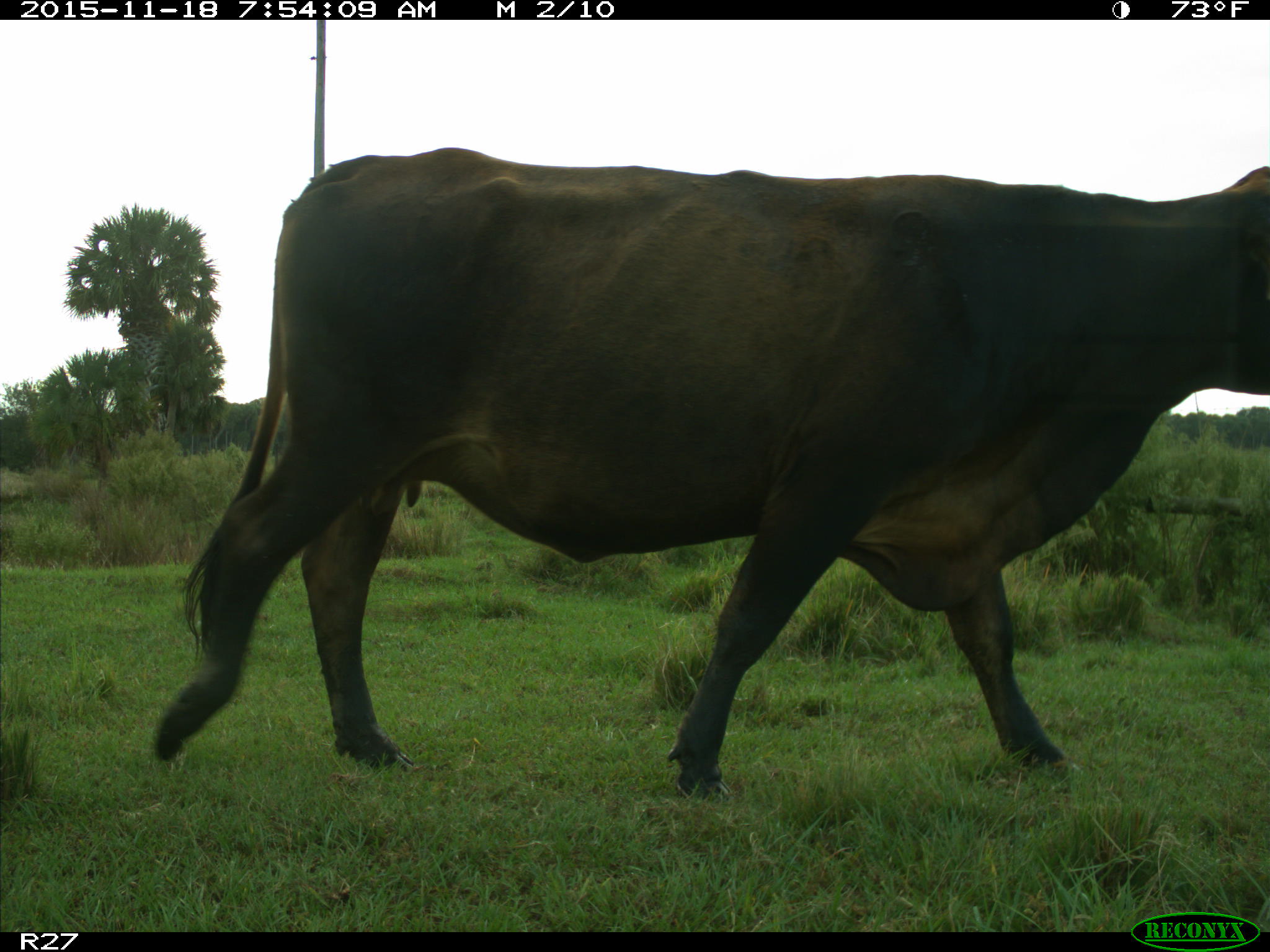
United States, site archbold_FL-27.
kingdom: Animalia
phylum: Chordata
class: Mammalia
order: Artiodactyla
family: Bovidae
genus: Bos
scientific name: Bos taurus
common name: domestic cow